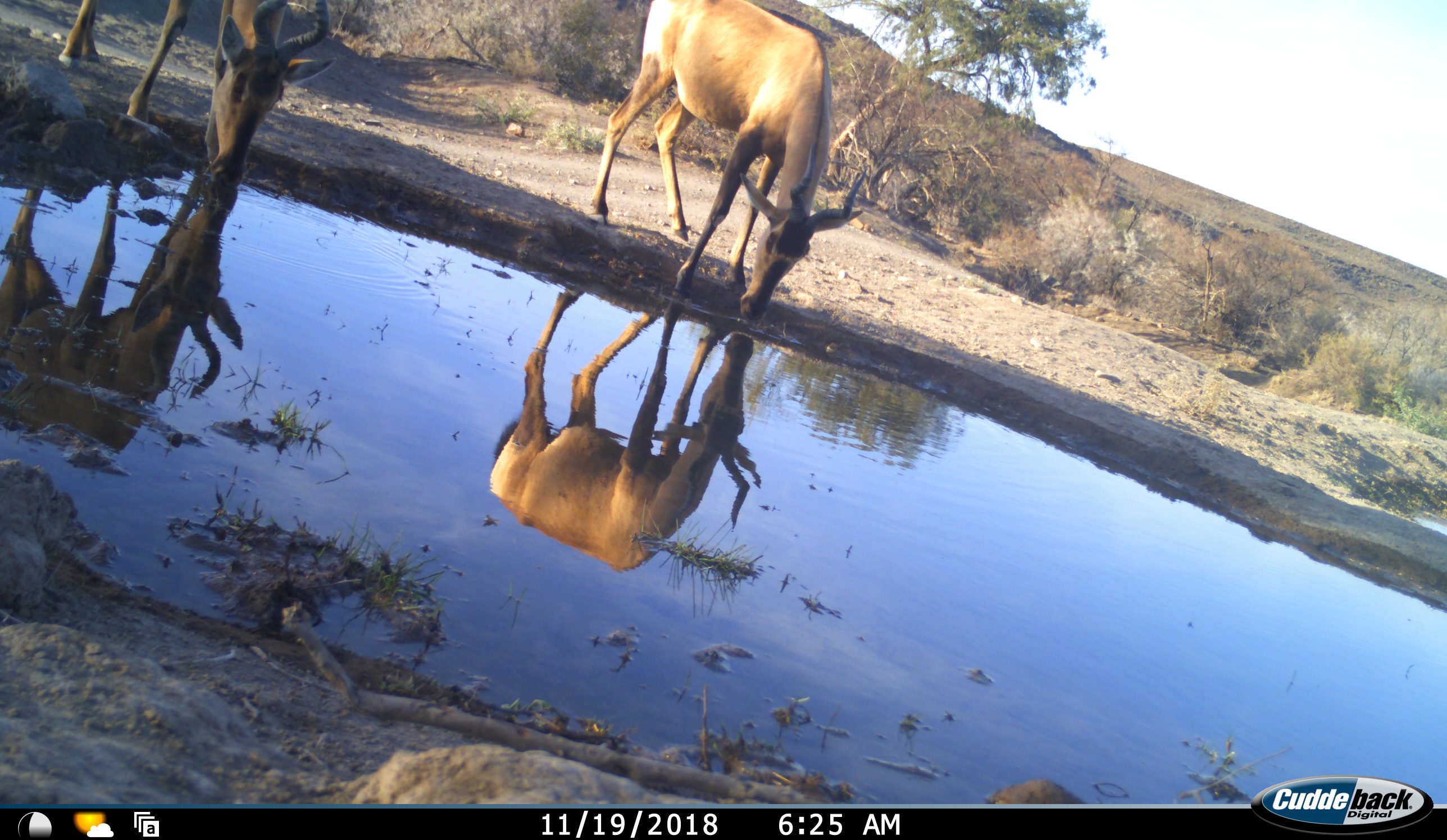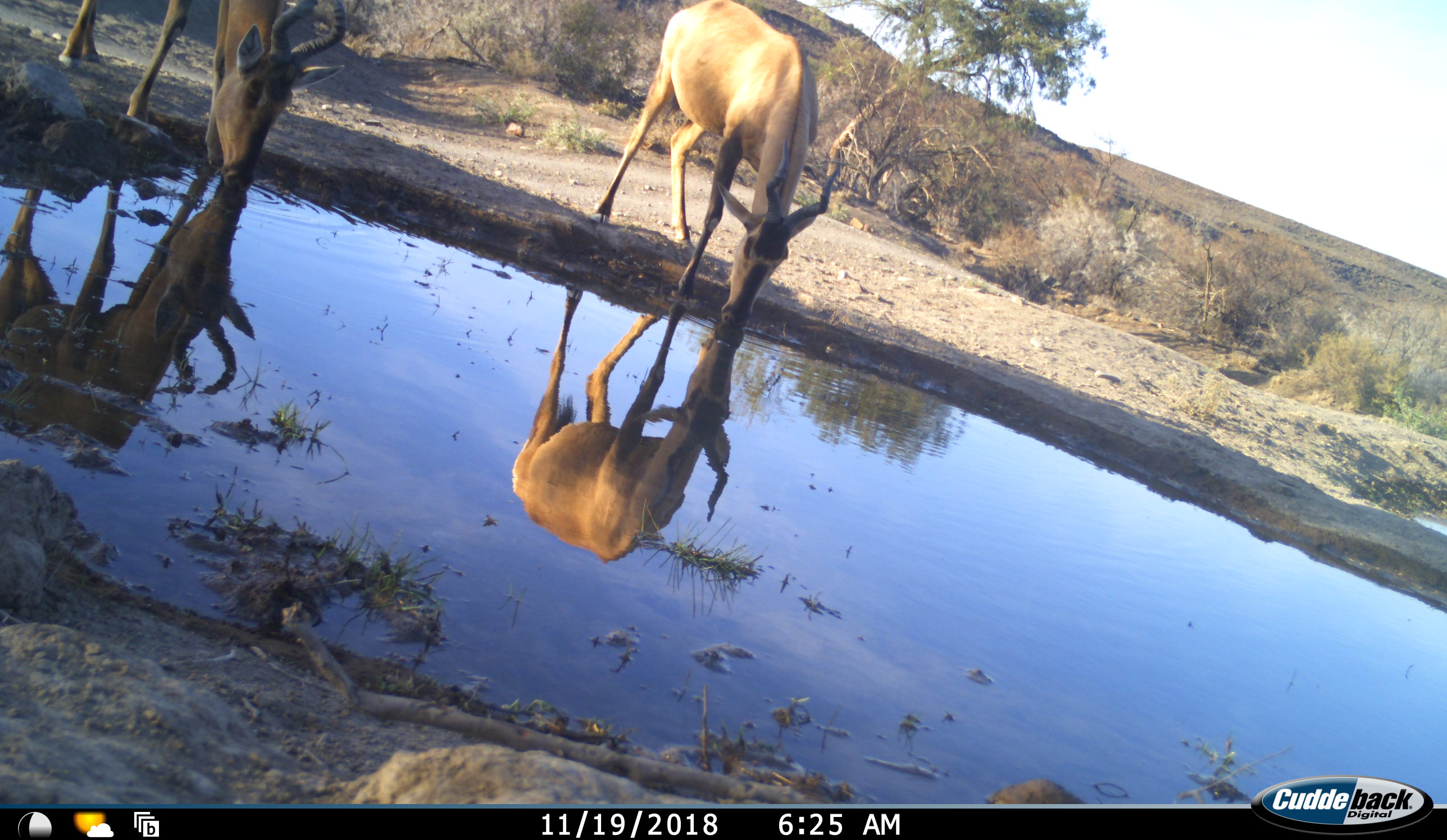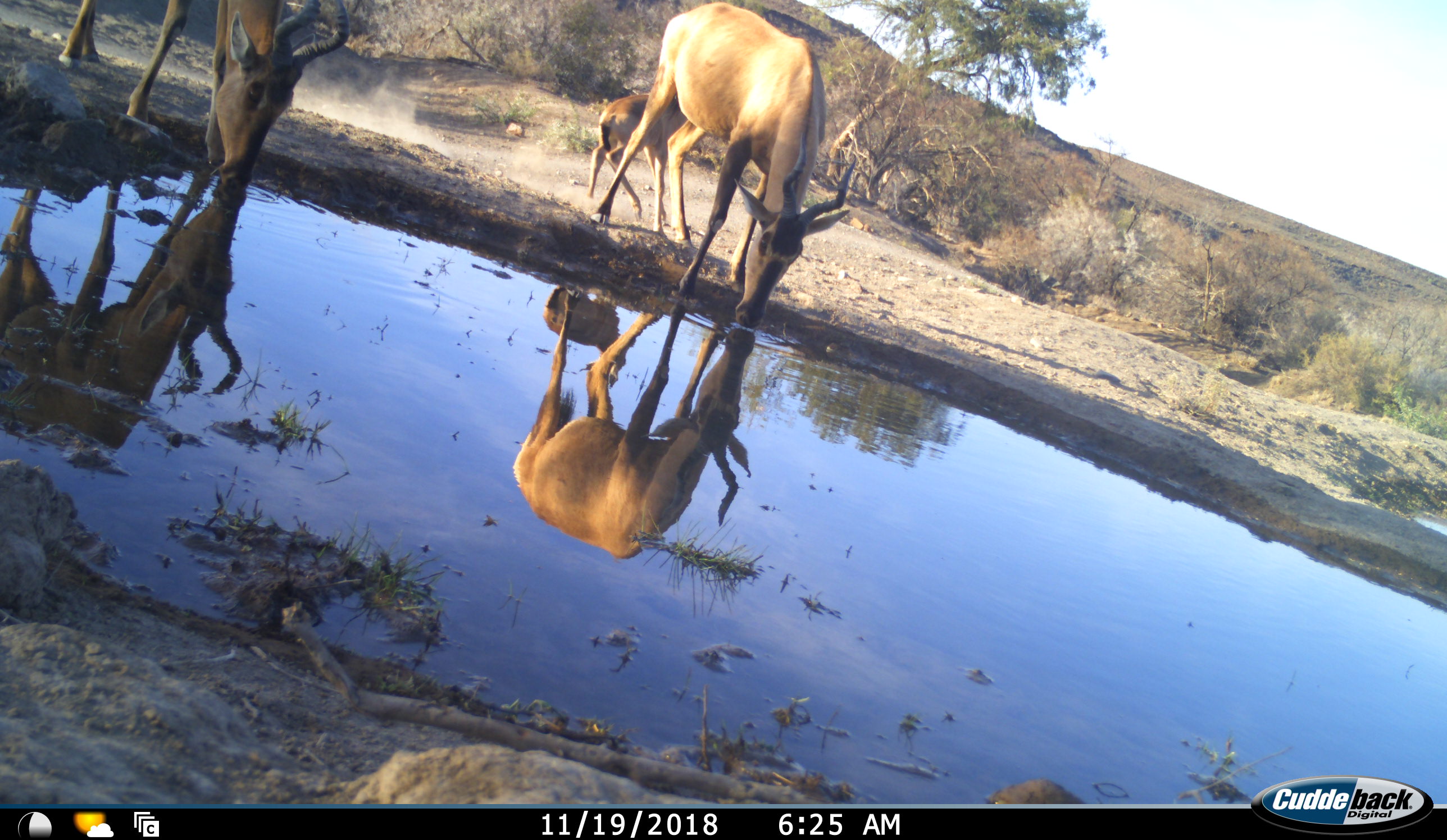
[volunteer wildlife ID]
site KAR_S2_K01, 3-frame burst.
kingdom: Animalia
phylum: Chordata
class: Mammalia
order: Artiodactyla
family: Bovidae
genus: Alcelaphus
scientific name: Alcelaphus buselaphus caama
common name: red hartebeest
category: hartebeestred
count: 3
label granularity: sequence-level